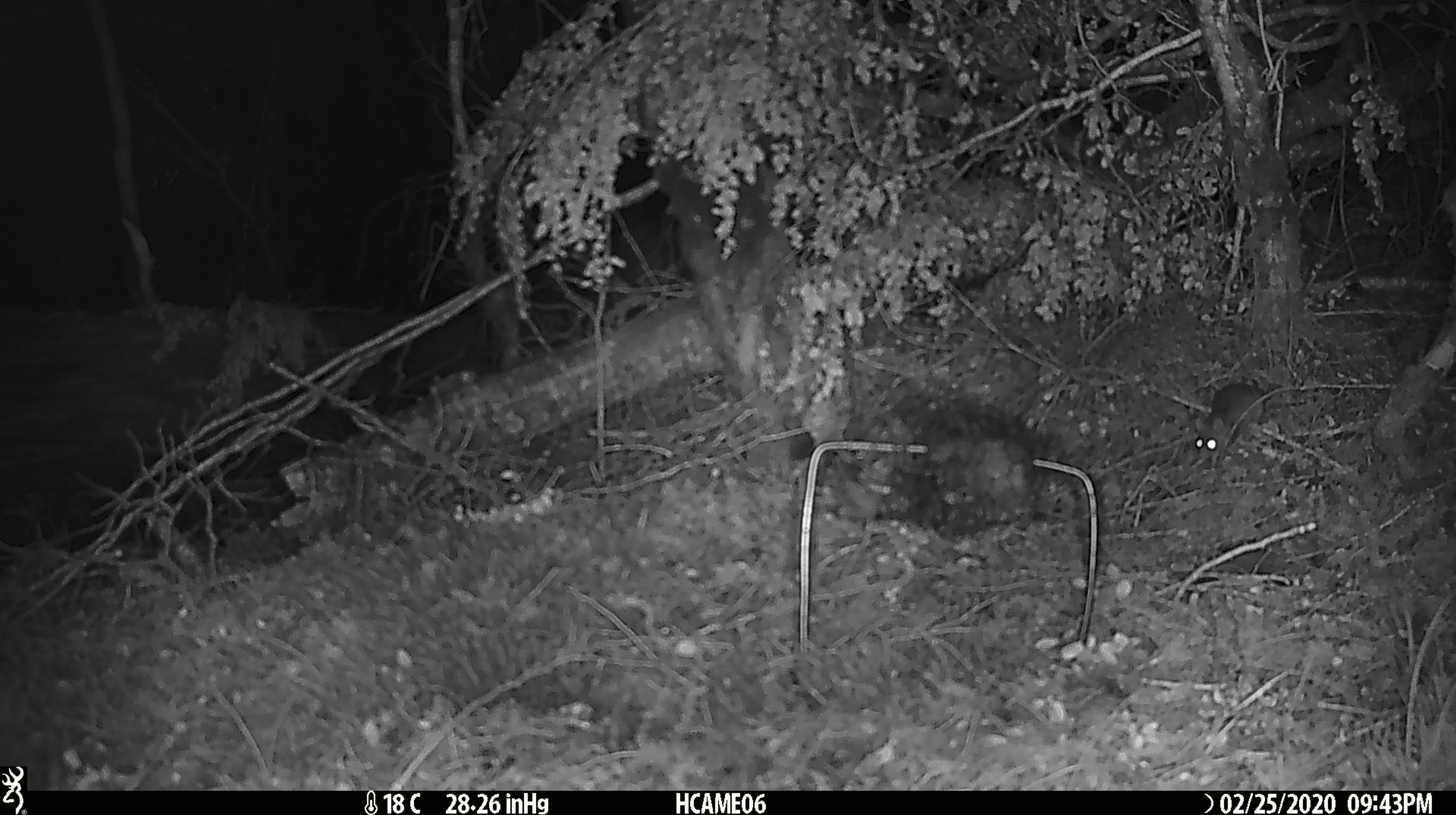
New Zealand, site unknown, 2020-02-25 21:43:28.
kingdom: Animalia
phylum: Chordata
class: Mammalia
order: Rodentia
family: Muridae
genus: Mus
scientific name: Mus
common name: mouse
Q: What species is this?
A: Mouse (Mus).